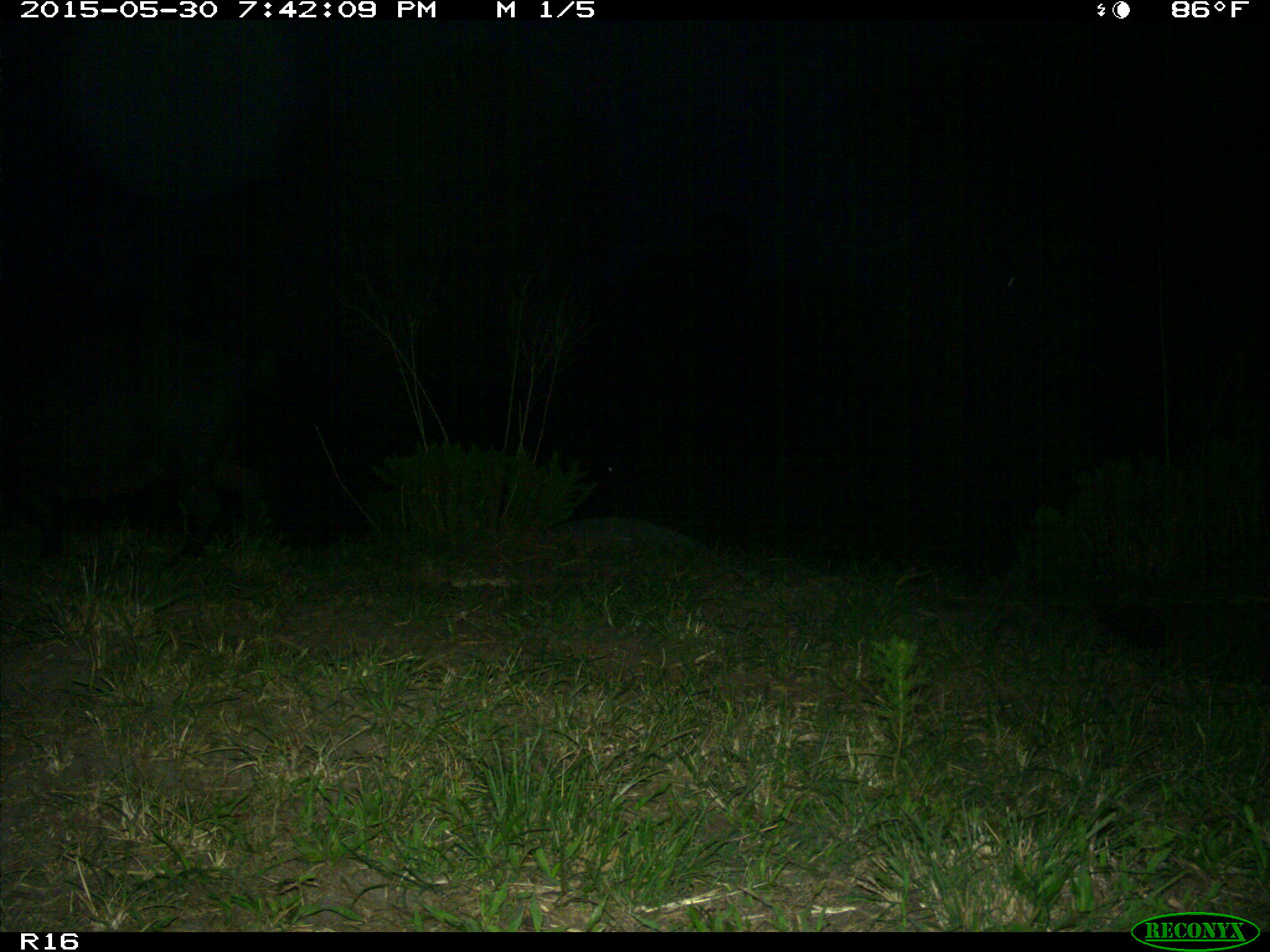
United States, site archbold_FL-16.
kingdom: Animalia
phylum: Chordata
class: Mammalia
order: Artiodactyla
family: Suidae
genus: Sus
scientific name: Sus scrofa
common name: wild boar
Sus scrofa (wild boar).